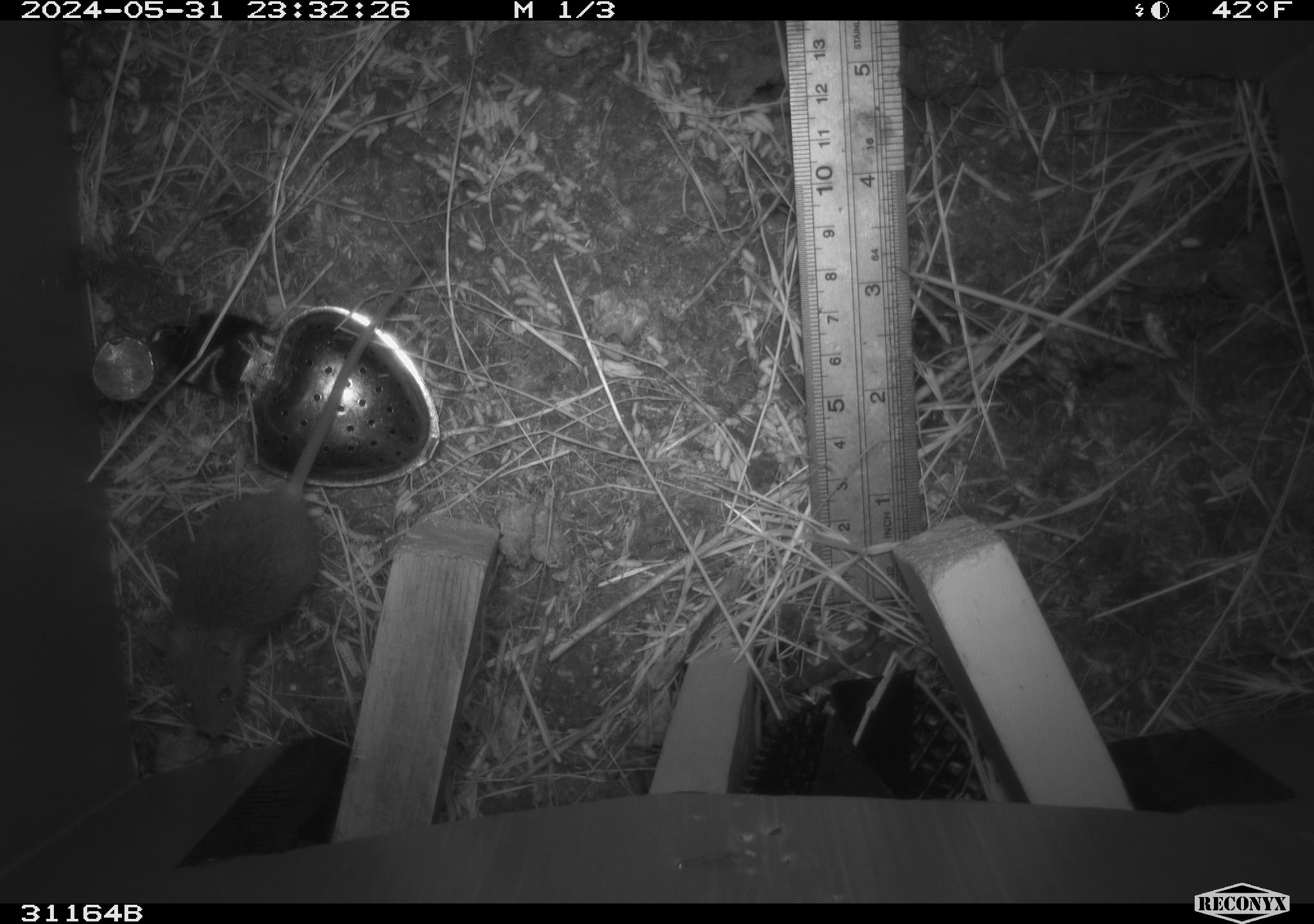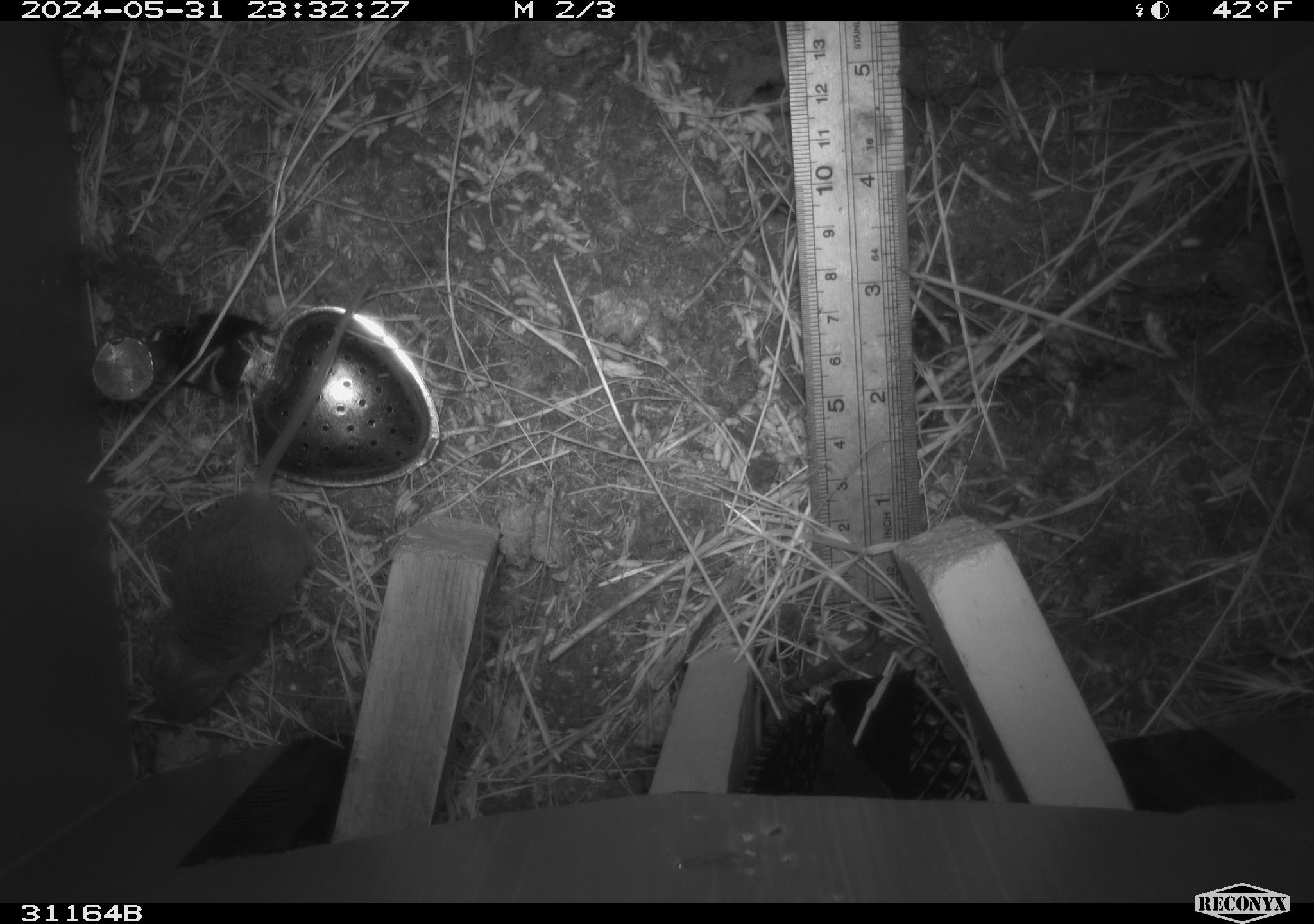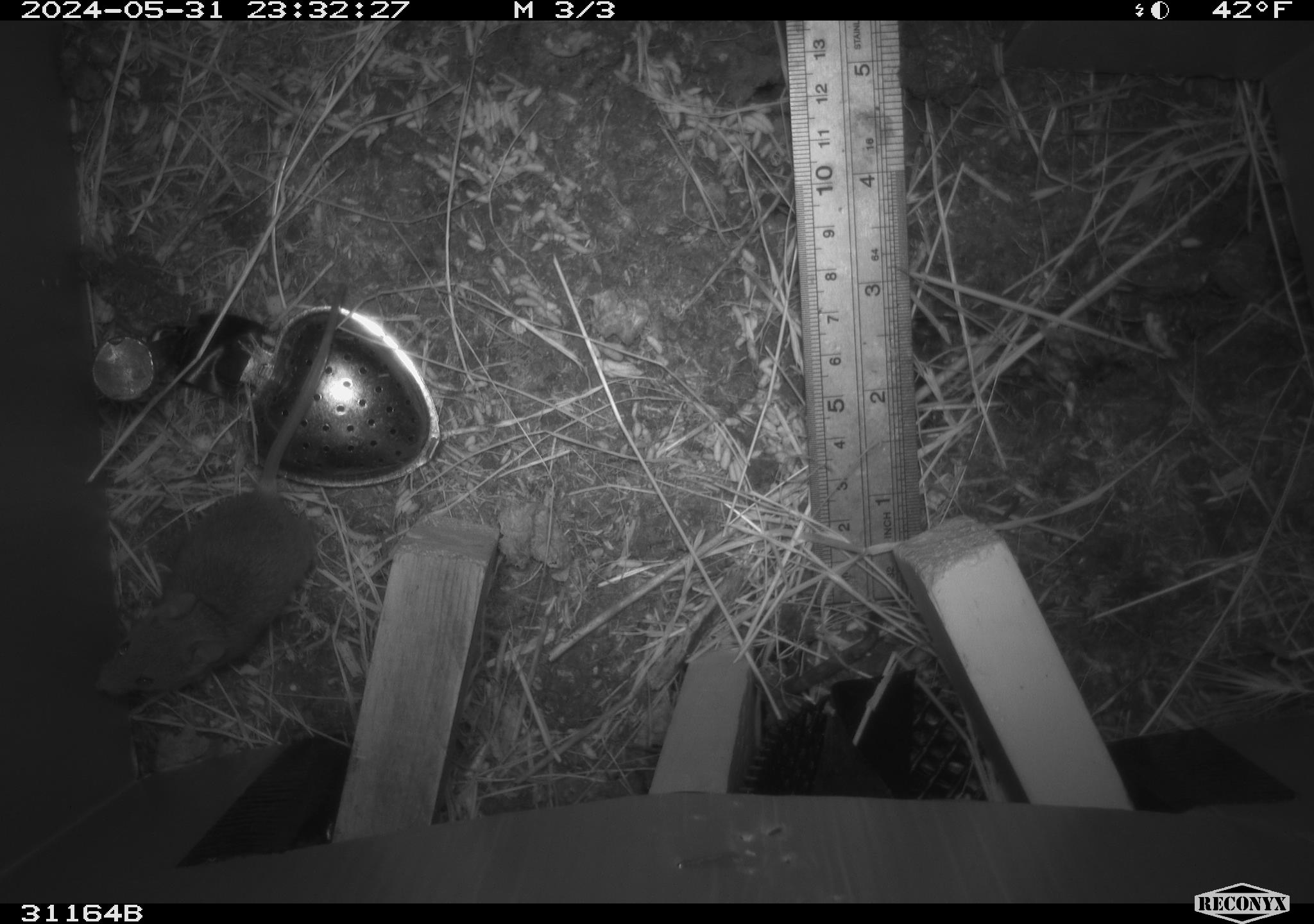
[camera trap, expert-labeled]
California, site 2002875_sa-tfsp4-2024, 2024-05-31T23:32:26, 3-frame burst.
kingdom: Animalia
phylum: Chordata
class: Mammalia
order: Rodentia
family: Muridae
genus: Mus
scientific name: Mus musculus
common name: house mouse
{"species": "house mouse (Mus musculus)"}